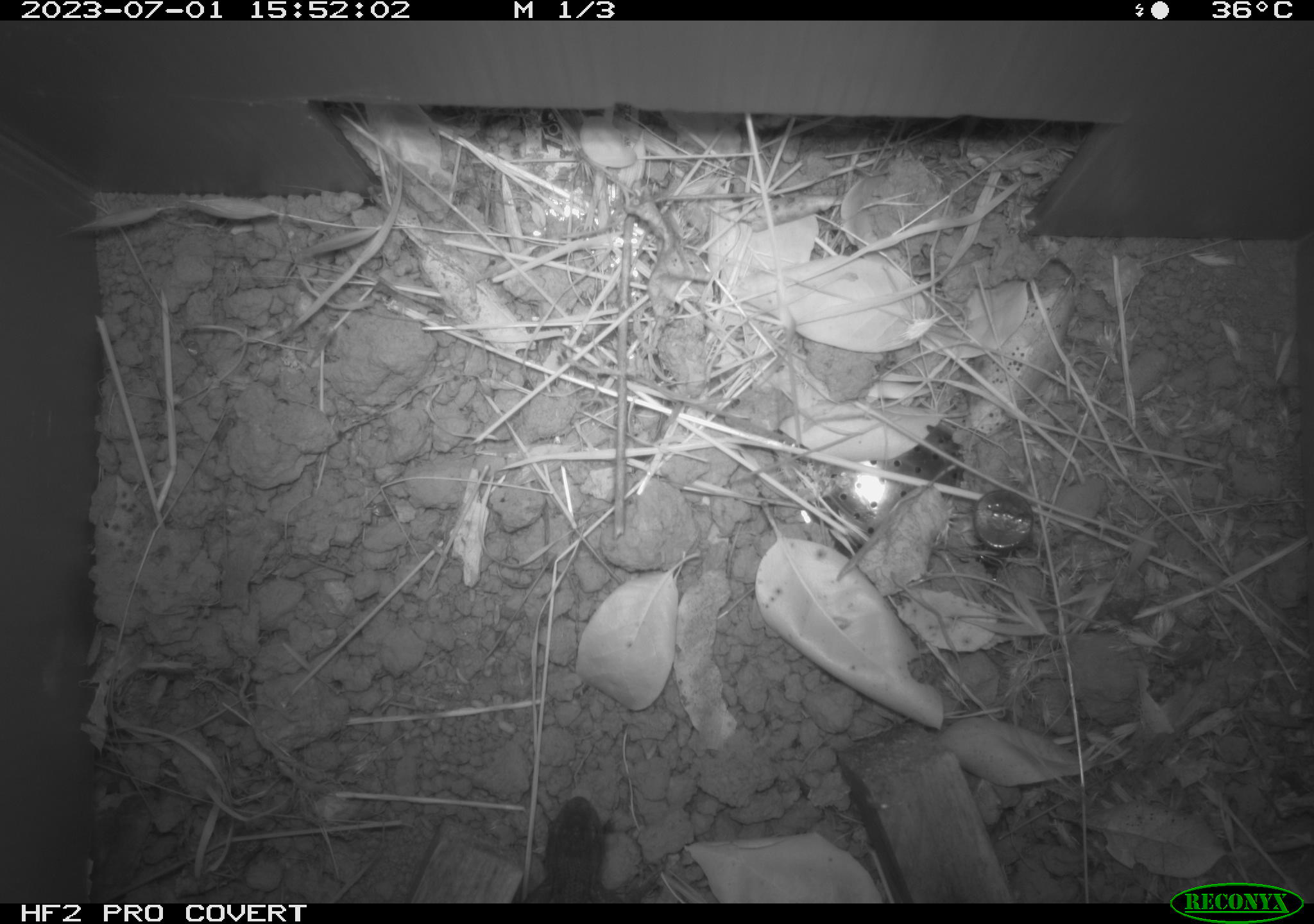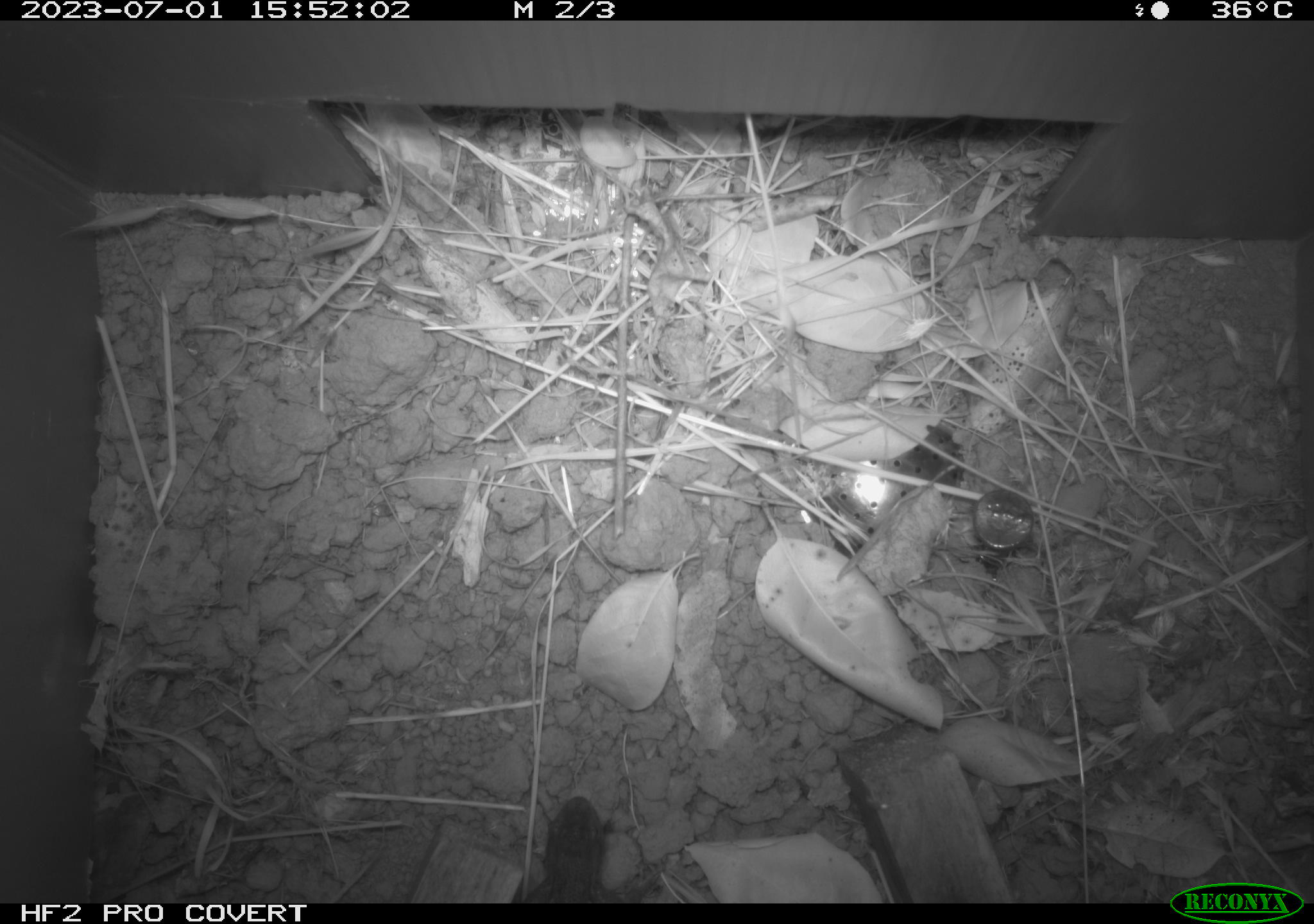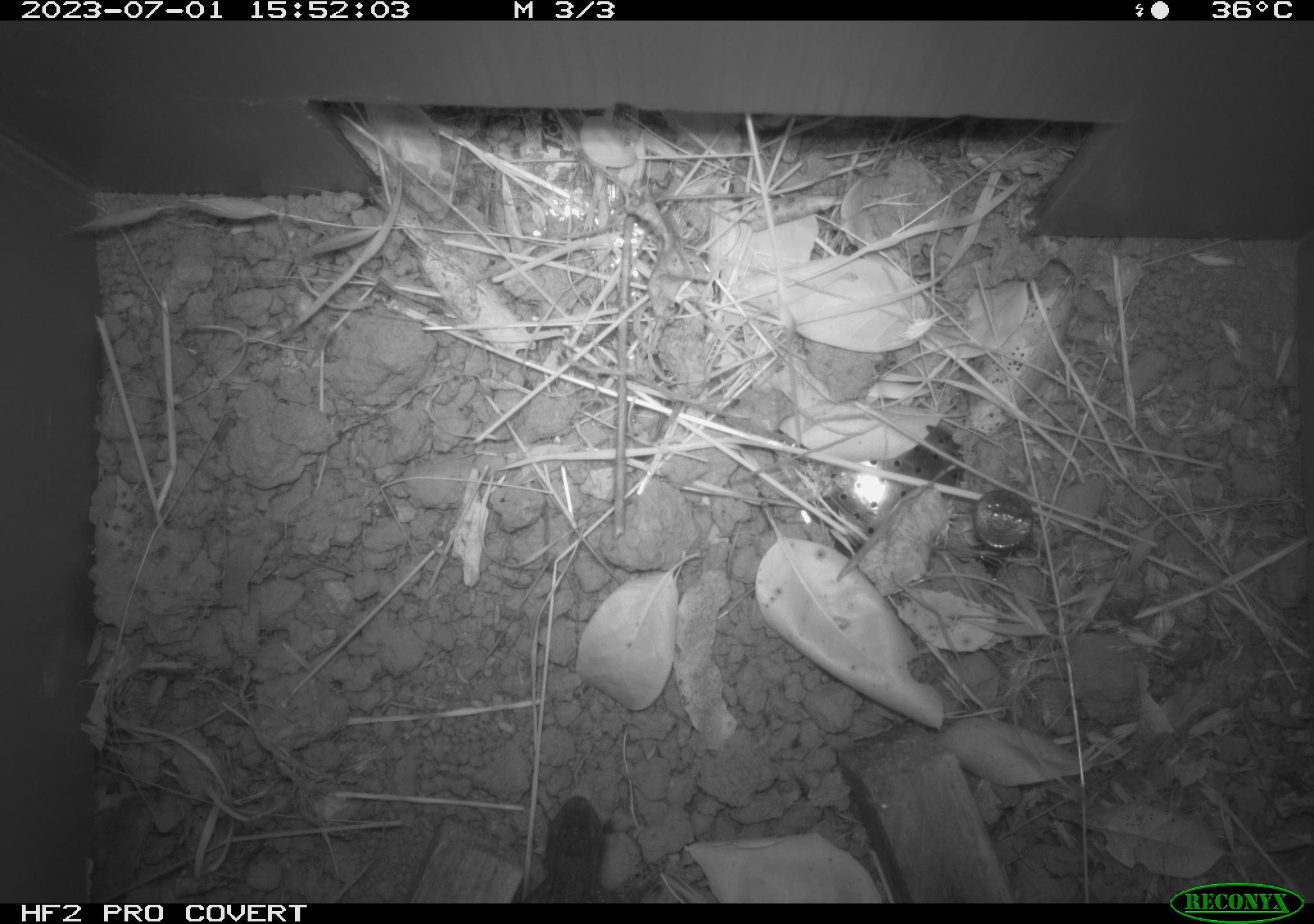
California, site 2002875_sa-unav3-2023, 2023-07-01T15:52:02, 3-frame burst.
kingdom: Animalia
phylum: Chordata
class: Reptilia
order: Squamata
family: Phrynosomatidae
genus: Sceloporus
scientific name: Sceloporus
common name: spiny lizards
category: sceloporus species